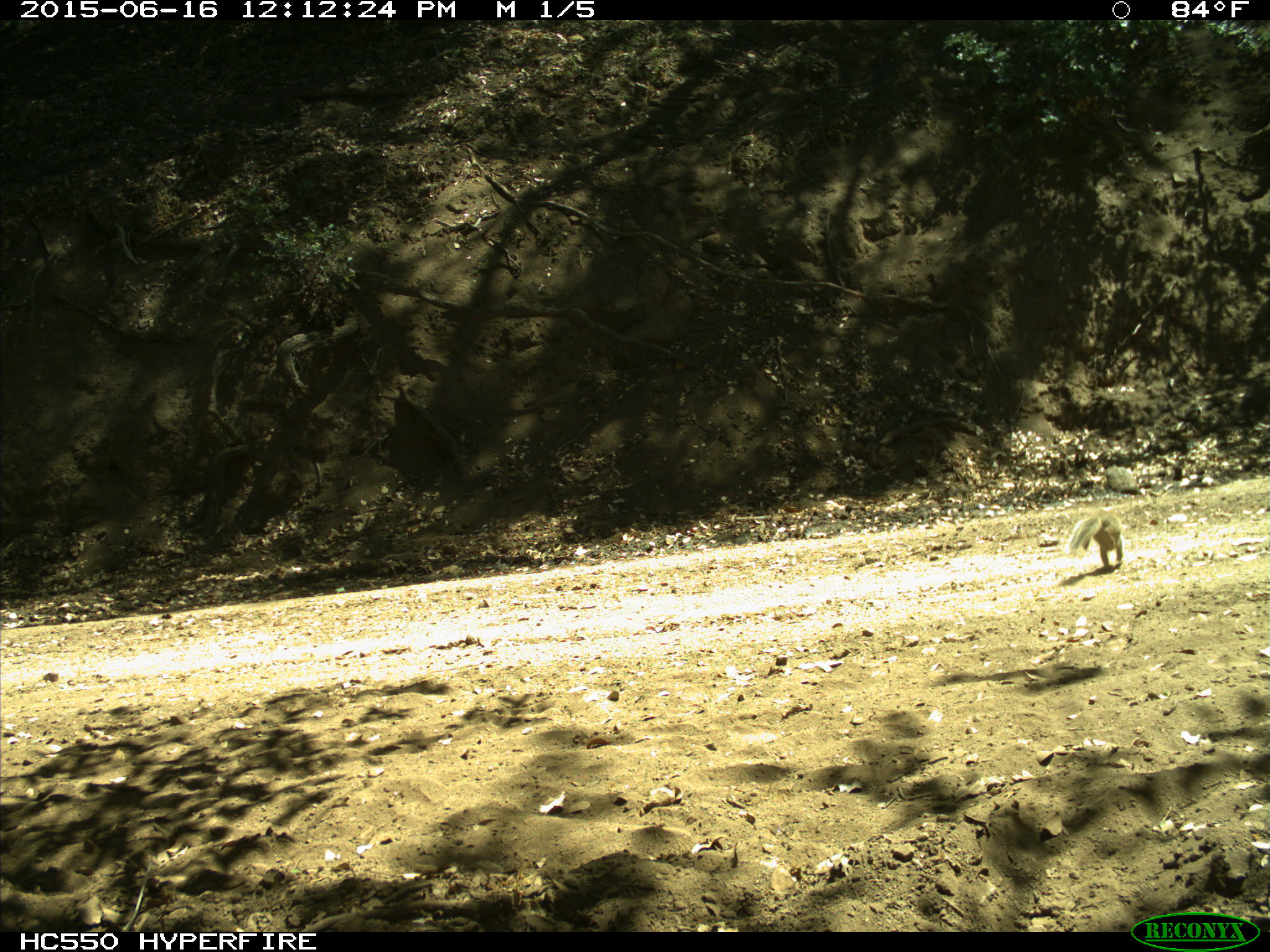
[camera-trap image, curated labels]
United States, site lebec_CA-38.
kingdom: Animalia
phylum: Chordata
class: Mammalia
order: Rodentia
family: Sciuridae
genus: Otospermophilus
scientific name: Otospermophilus beecheyi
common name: california ground squirrel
Otospermophilus beecheyi (california ground squirrel).